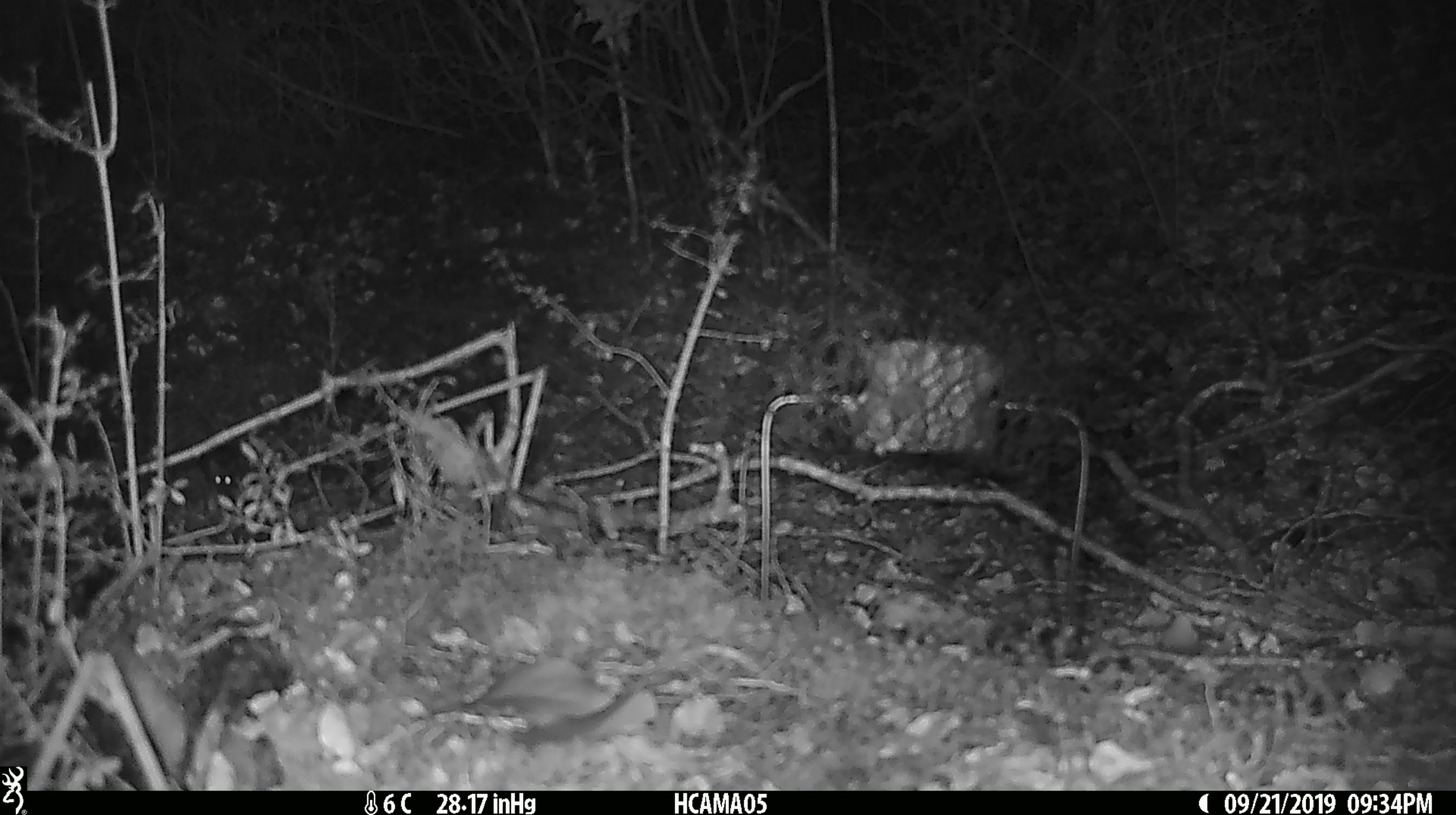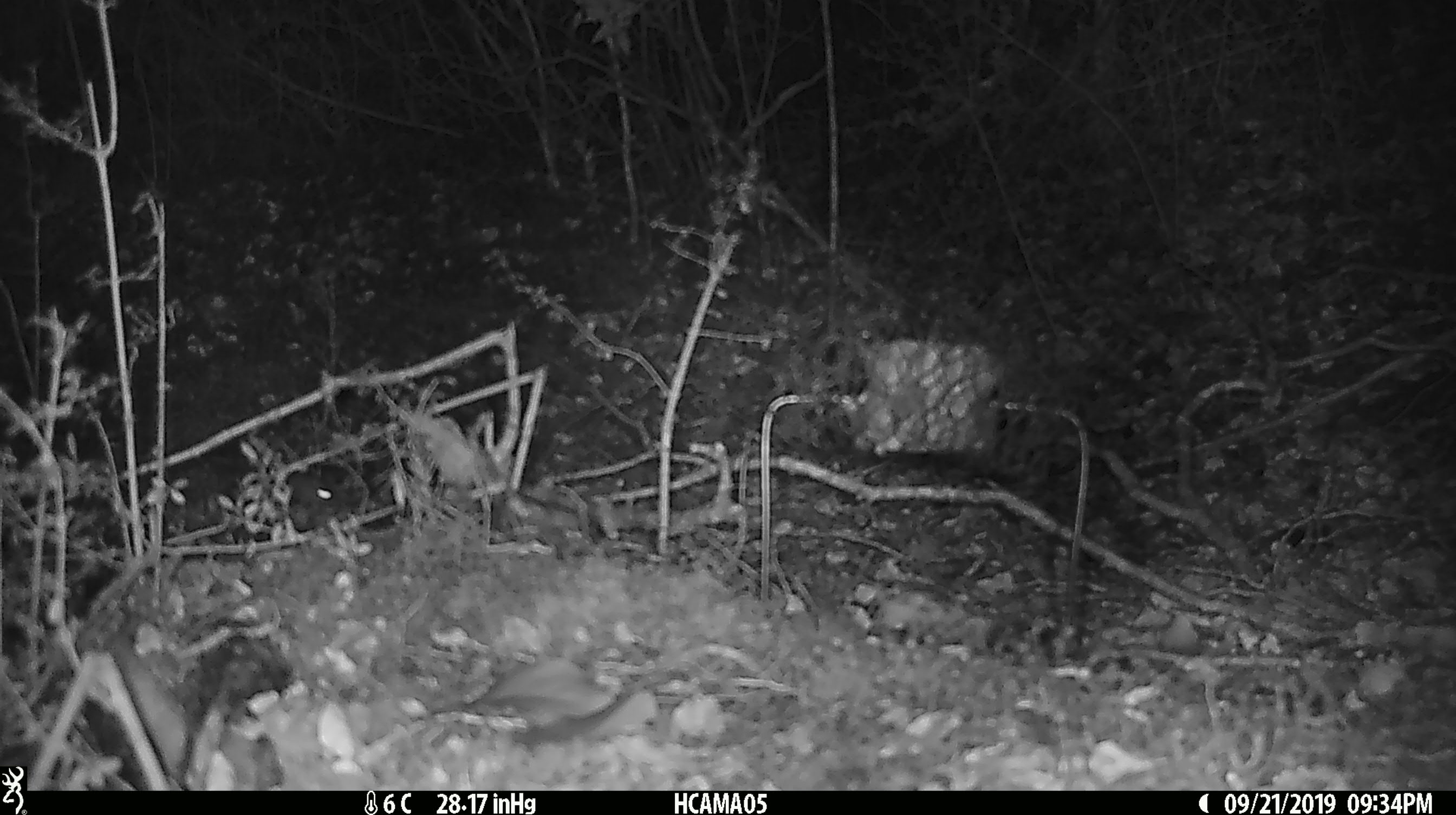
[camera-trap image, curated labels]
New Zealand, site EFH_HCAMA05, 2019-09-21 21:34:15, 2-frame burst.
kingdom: Animalia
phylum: Chordata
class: Mammalia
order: Rodentia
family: Muridae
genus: Mus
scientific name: Mus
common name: mouse